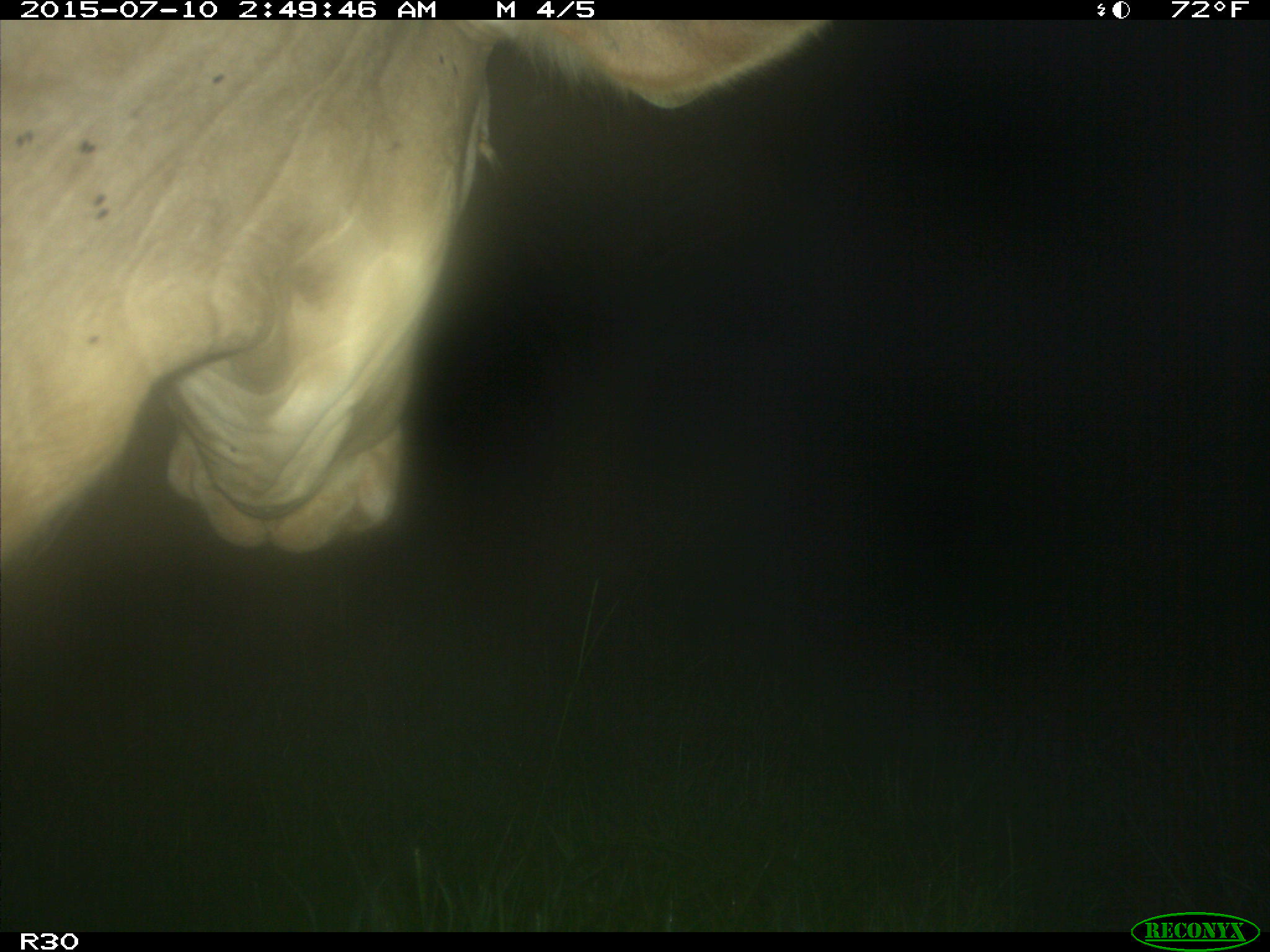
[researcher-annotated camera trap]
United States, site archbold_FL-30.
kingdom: Animalia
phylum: Chordata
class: Mammalia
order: Artiodactyla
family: Bovidae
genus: Bos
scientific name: Bos taurus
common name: domestic cow